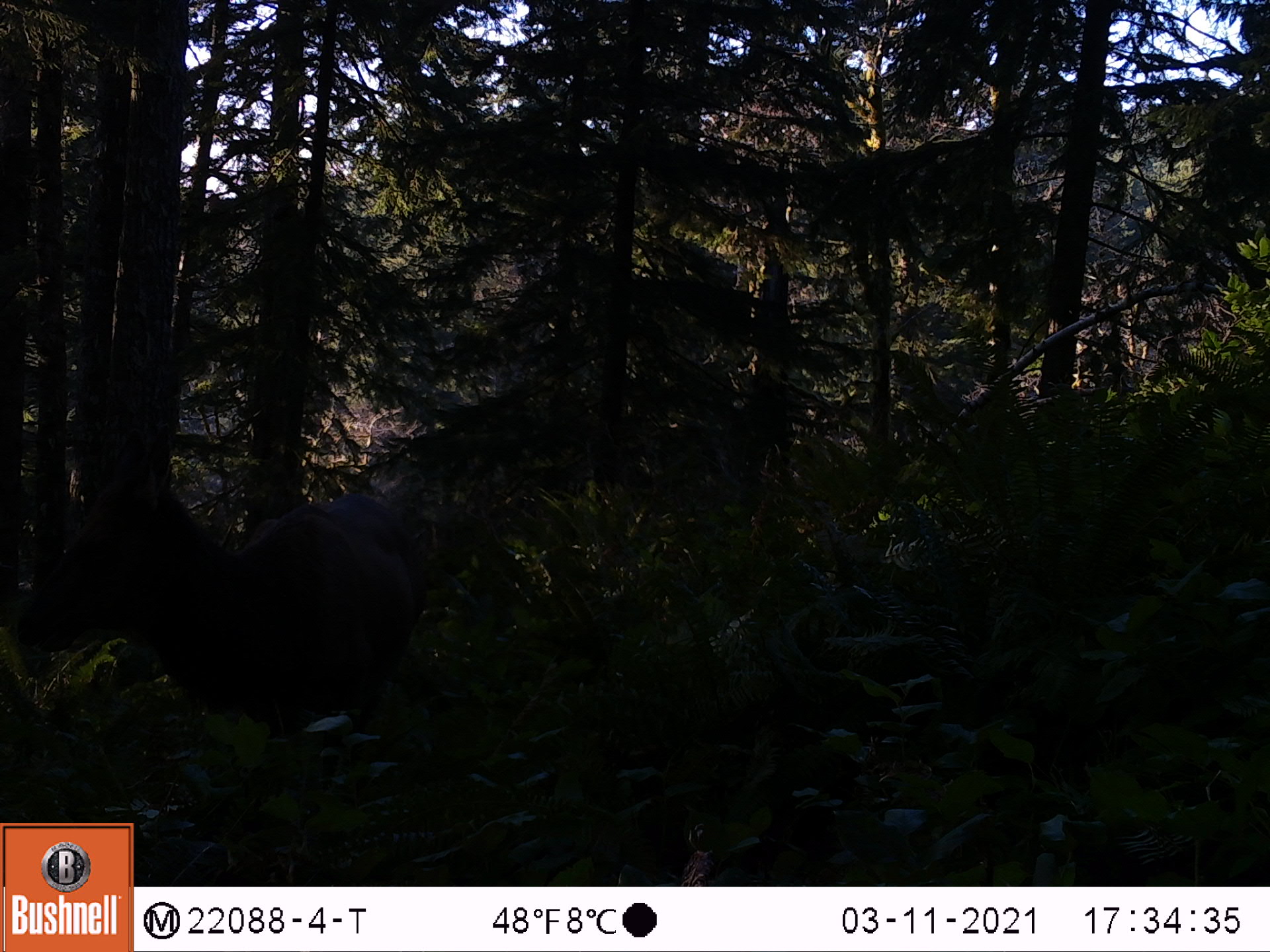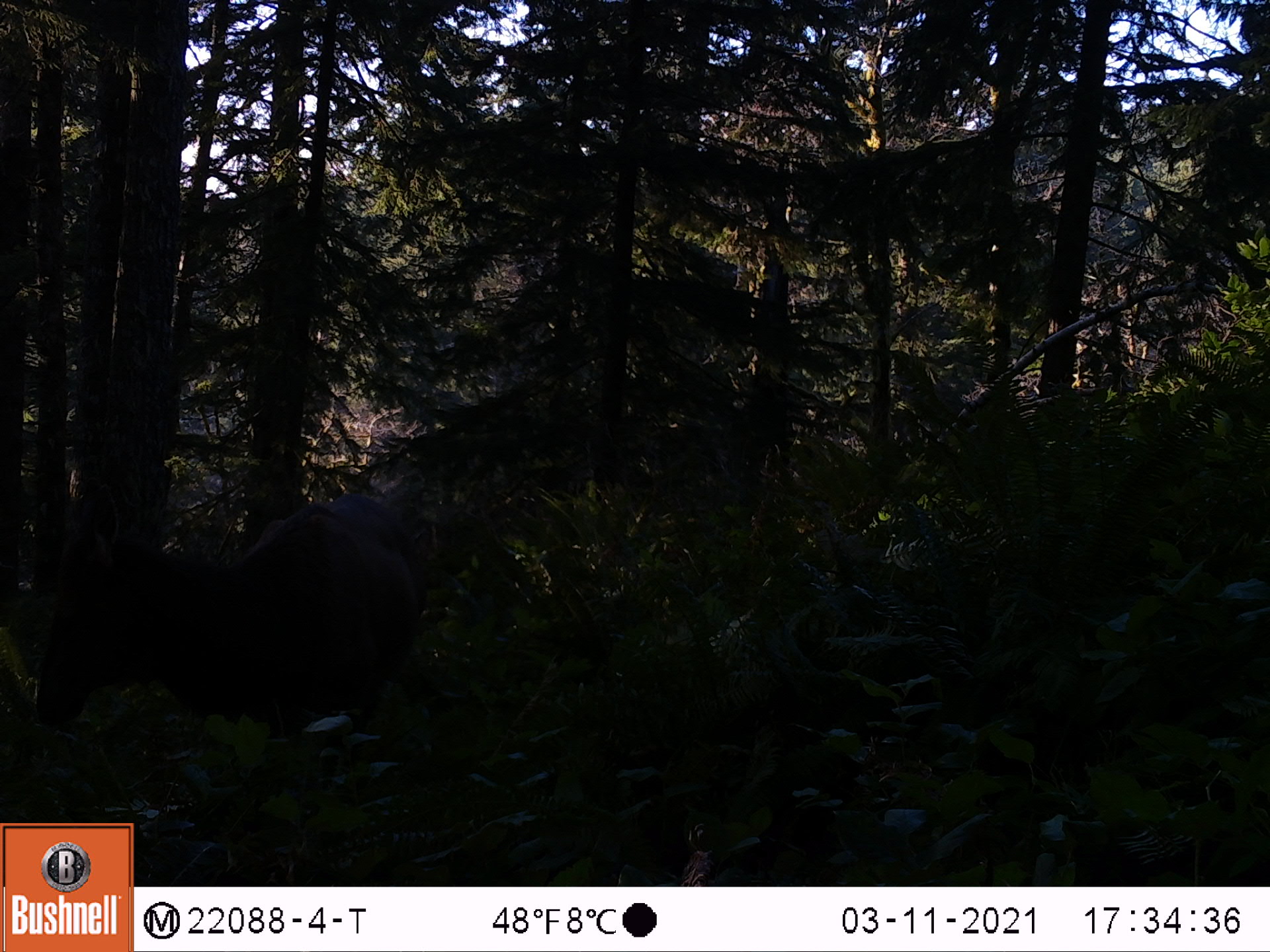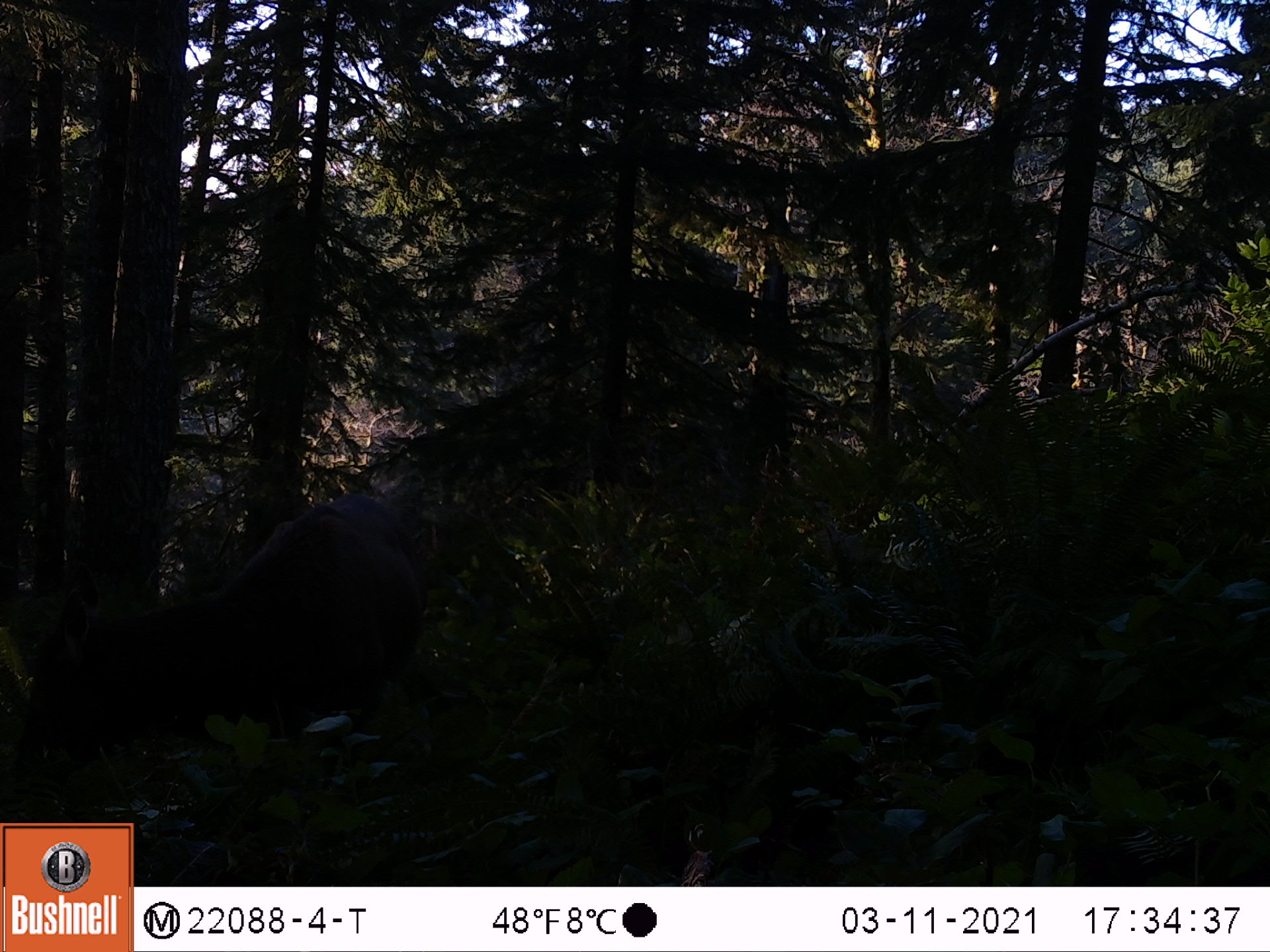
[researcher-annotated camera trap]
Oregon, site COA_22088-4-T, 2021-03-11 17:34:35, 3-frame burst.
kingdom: Animalia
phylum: Chordata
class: Mammalia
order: Artiodactyla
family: Cervidae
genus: Cervus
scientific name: Cervus canadensis roosevelti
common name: roosevelt elk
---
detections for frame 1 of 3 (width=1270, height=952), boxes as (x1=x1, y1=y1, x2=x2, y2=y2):
roosevelt elk: (x1=0, y1=402, x2=504, y2=818)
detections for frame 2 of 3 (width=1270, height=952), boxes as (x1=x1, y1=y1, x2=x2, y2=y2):
roosevelt elk: (x1=0, y1=417, x2=468, y2=819)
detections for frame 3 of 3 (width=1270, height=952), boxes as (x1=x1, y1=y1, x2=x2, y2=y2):
roosevelt elk: (x1=0, y1=401, x2=488, y2=817)